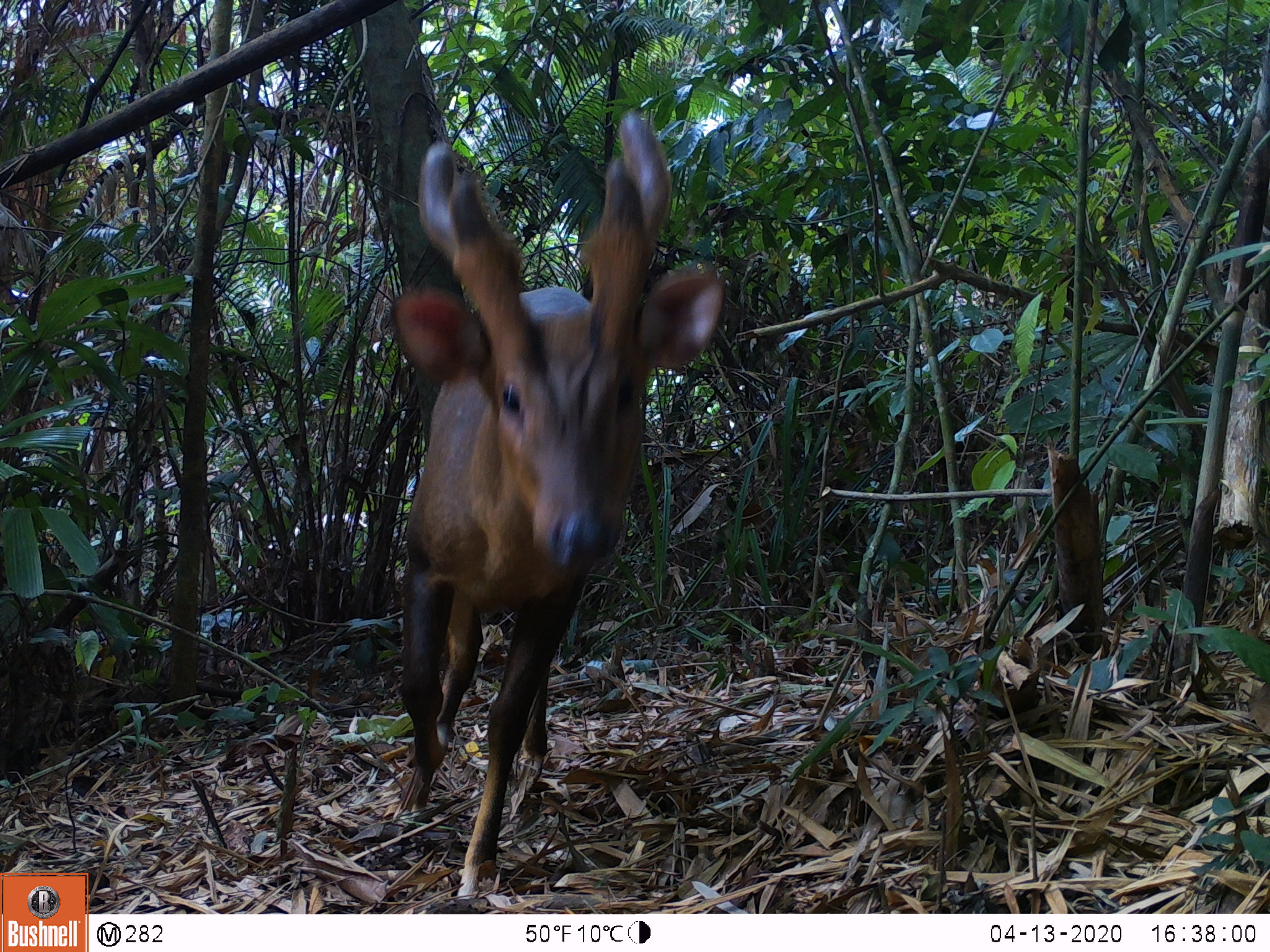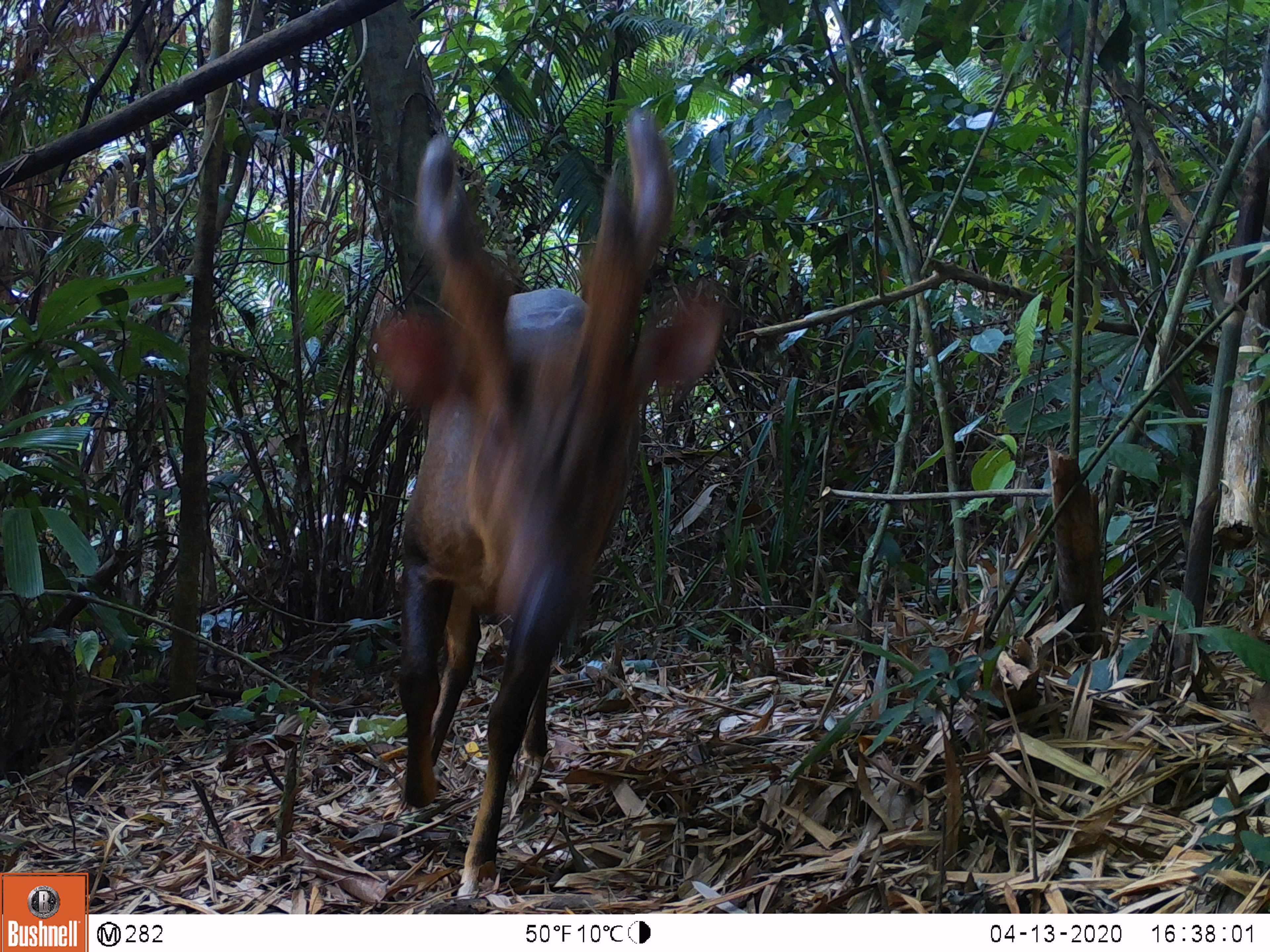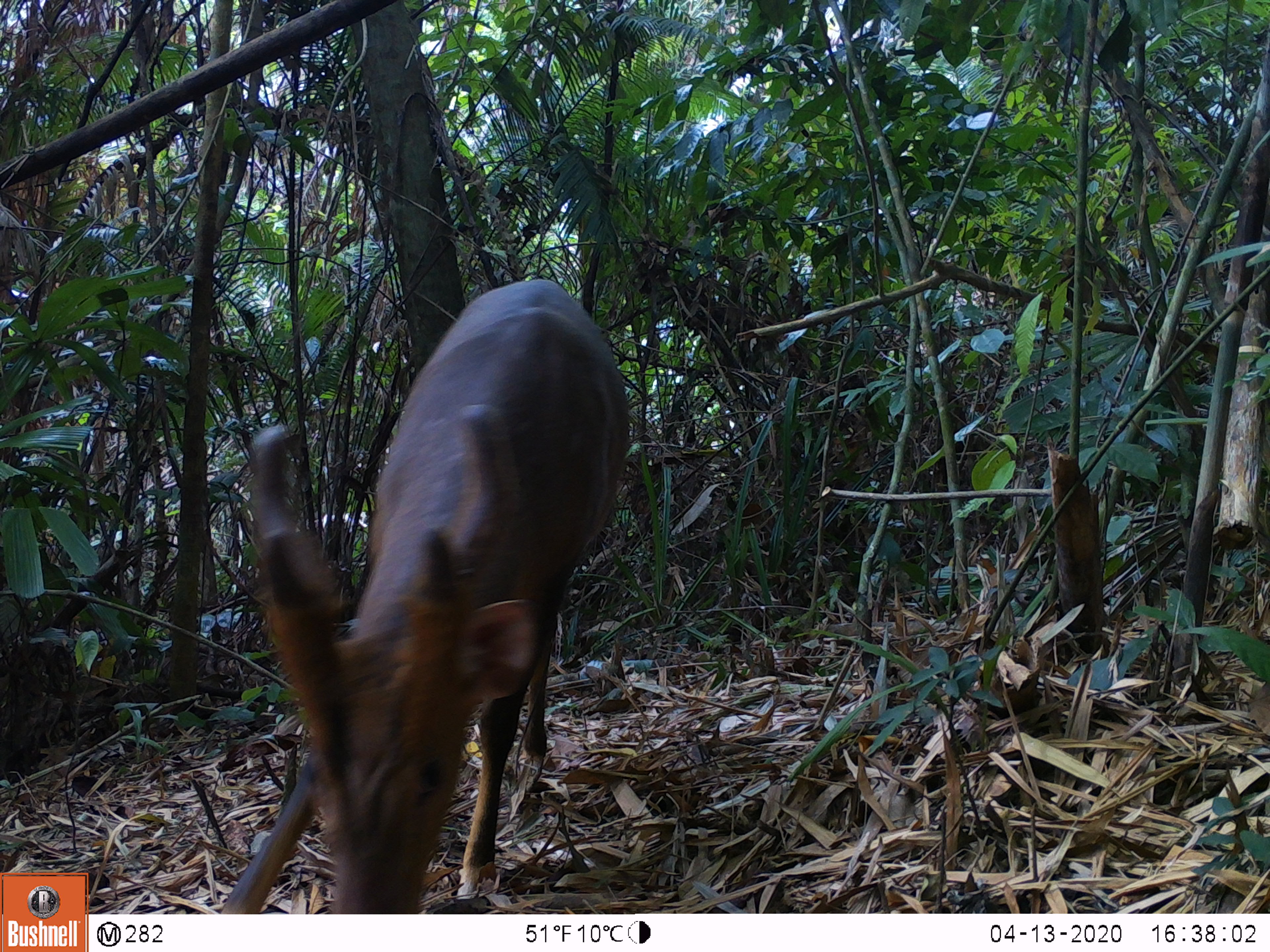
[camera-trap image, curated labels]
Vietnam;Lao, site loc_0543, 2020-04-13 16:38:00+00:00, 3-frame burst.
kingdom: Animalia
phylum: Chordata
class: Mammalia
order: Artiodactyla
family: Cervidae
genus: Muntiacus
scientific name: Muntiacus vuquangensis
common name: large-antlered muntjac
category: large antlered muntjac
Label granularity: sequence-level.